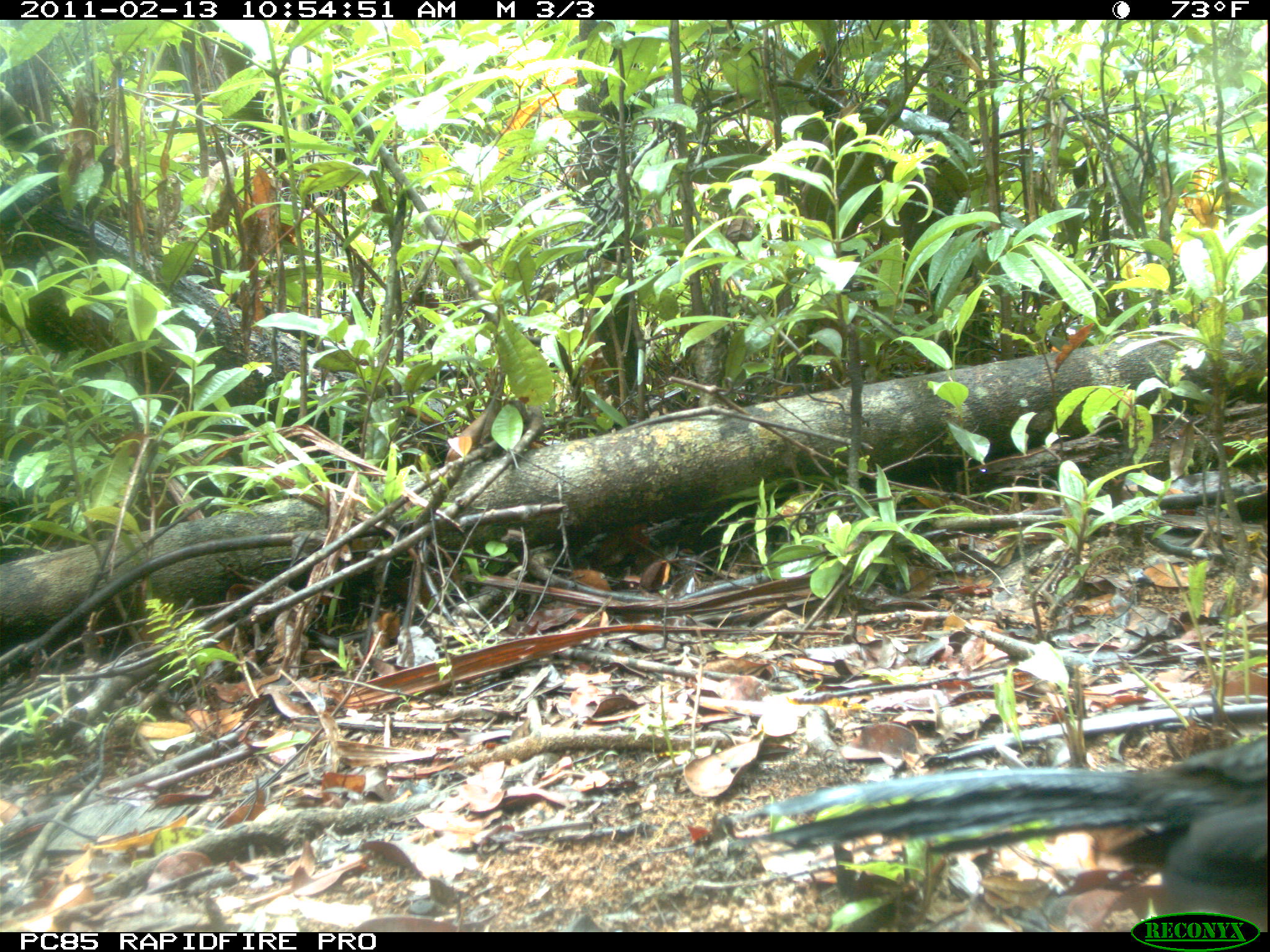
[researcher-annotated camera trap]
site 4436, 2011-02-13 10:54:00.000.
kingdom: Animalia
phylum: Chordata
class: Aves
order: Cuculiformes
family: Cuculidae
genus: Coua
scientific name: Coua serriana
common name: red-breasted coua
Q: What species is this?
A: Coua serriana (red-breasted coua).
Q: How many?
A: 1.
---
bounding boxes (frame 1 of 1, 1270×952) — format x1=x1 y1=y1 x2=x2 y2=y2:
coua serriana: x1=728 y1=730 x2=1267 y2=931